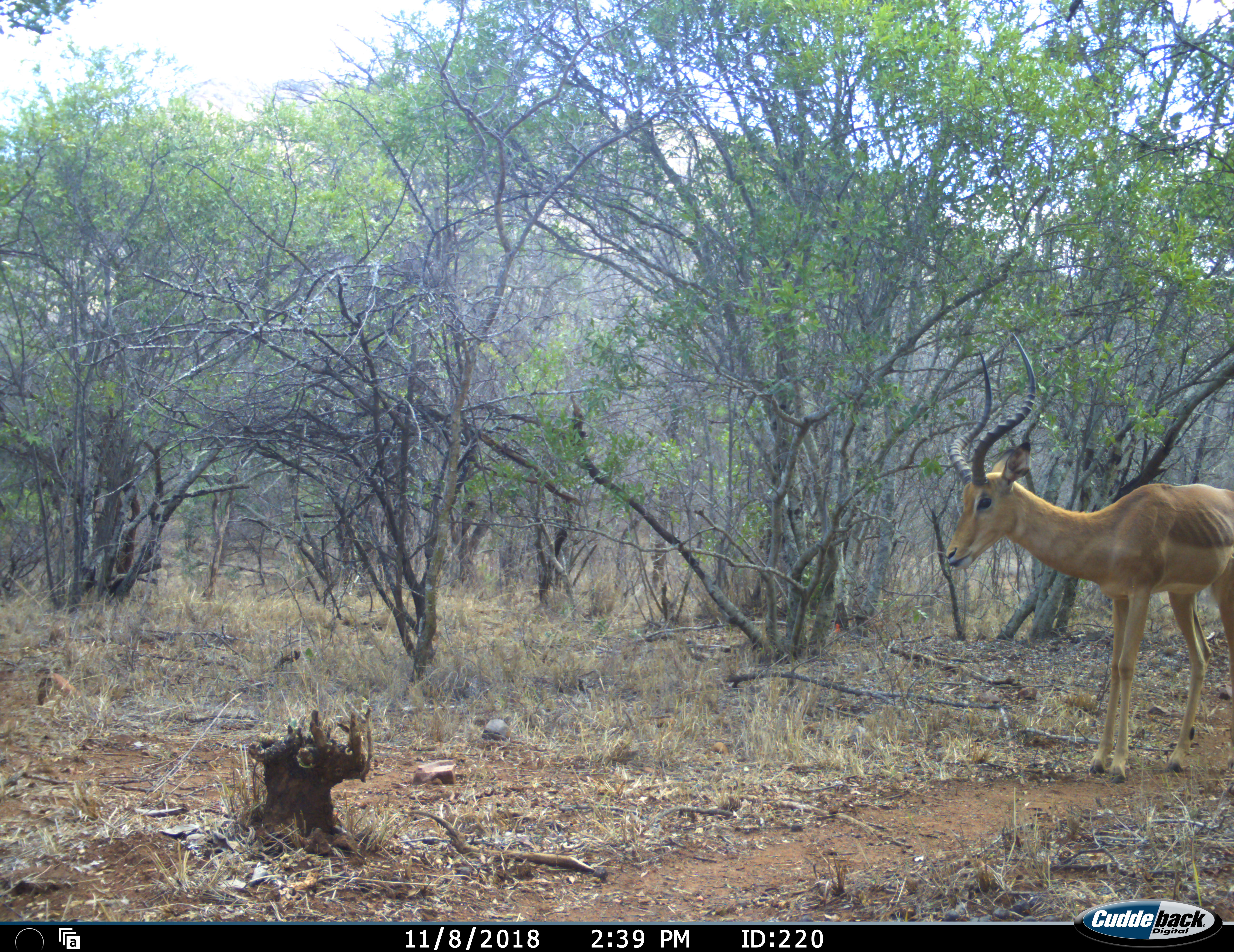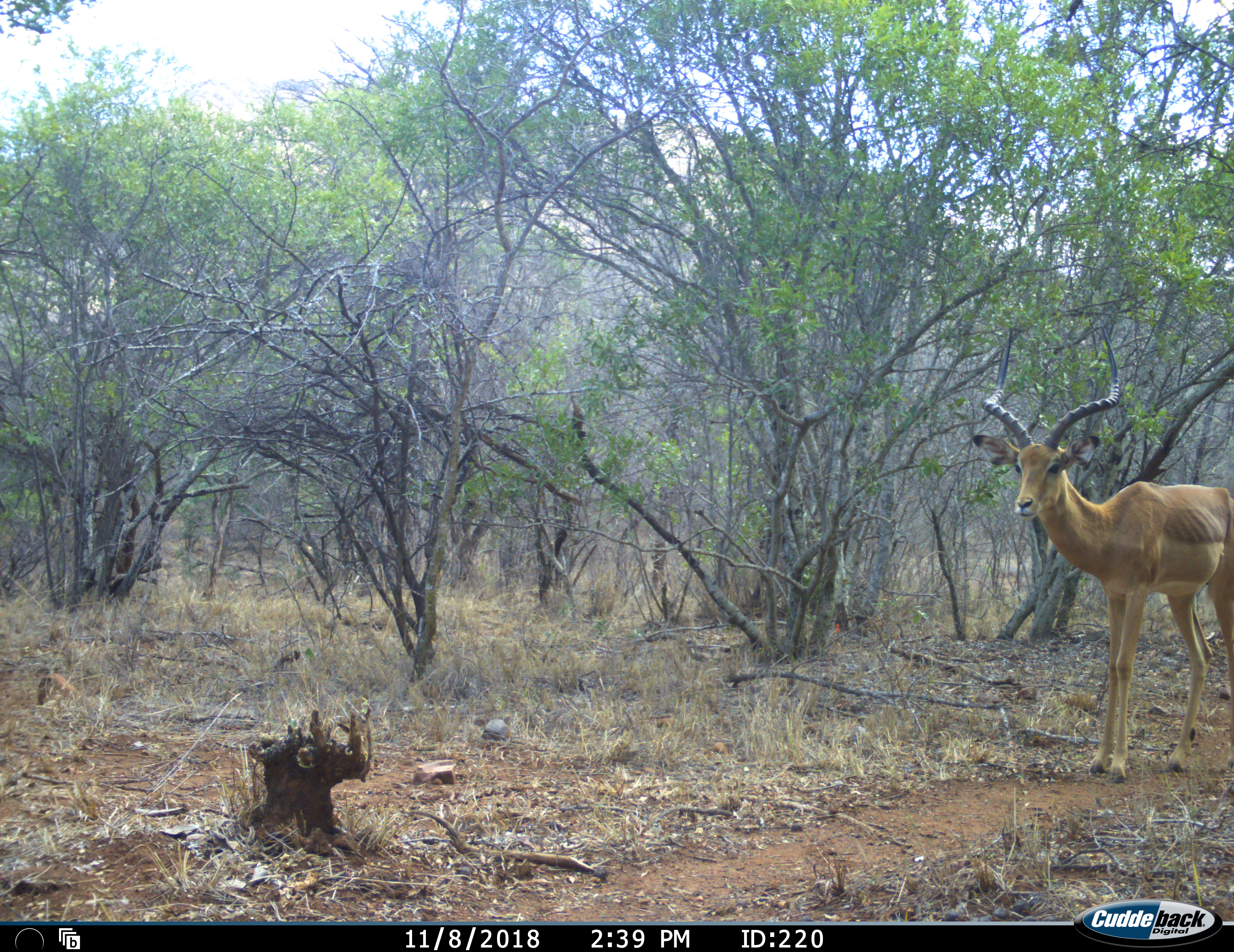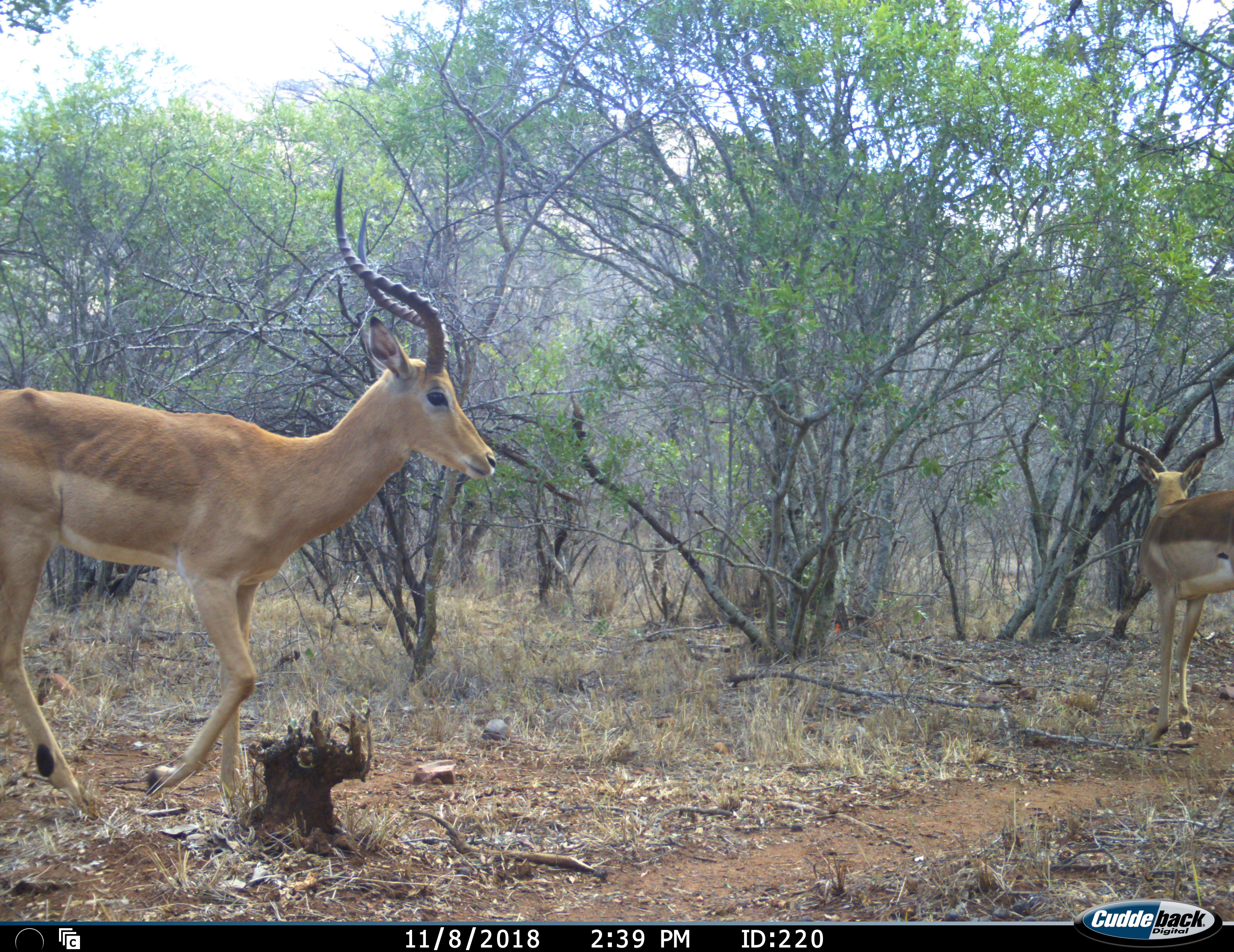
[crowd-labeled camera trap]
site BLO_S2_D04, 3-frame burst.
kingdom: Animalia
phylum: Chordata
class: Mammalia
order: Artiodactyla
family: Bovidae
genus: Aepyceros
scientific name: Aepyceros melampus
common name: impala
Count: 2.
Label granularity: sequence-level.